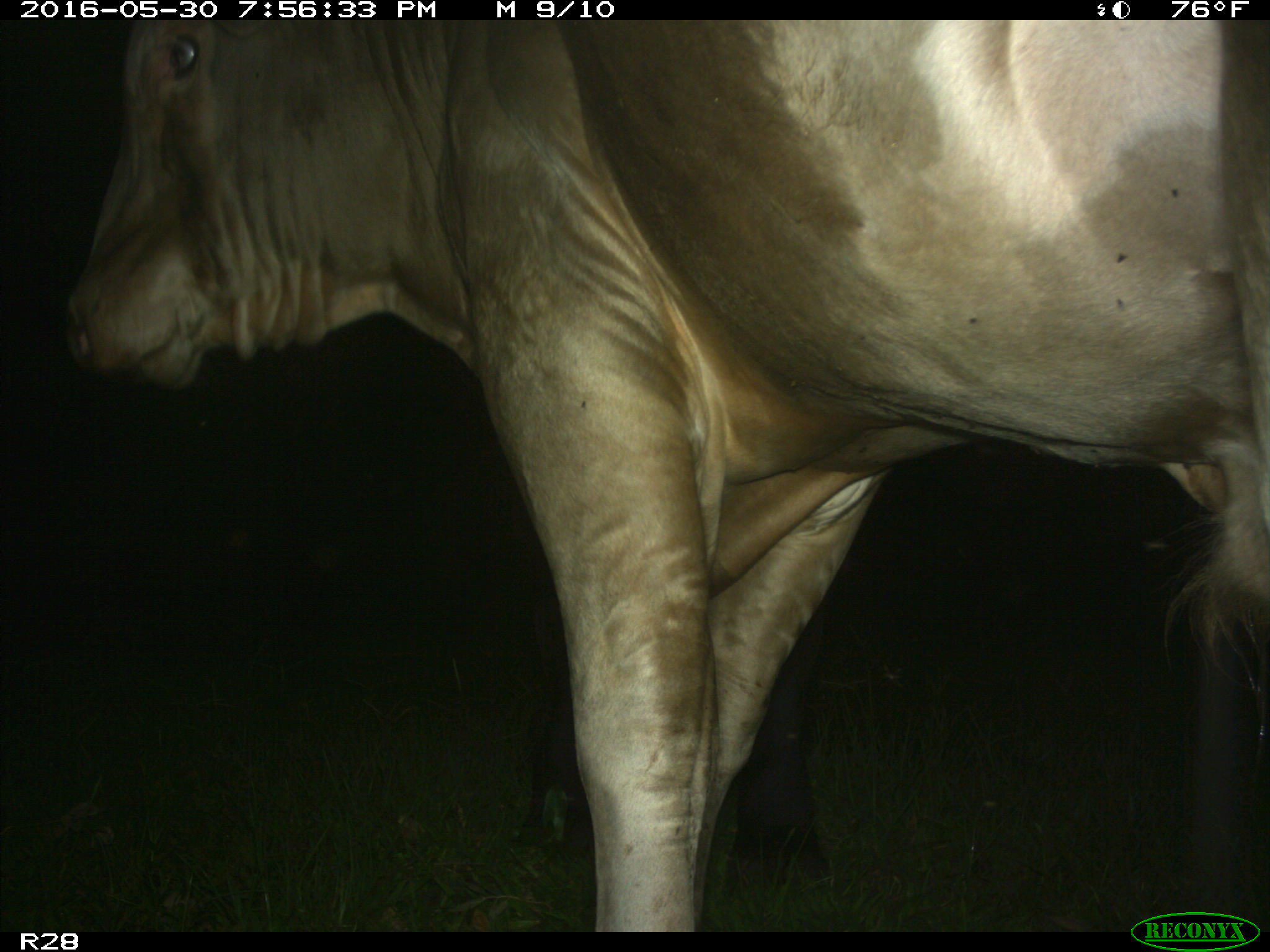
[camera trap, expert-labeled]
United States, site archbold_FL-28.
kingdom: Animalia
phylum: Chordata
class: Mammalia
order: Artiodactyla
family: Bovidae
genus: Bos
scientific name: Bos taurus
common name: domestic cow